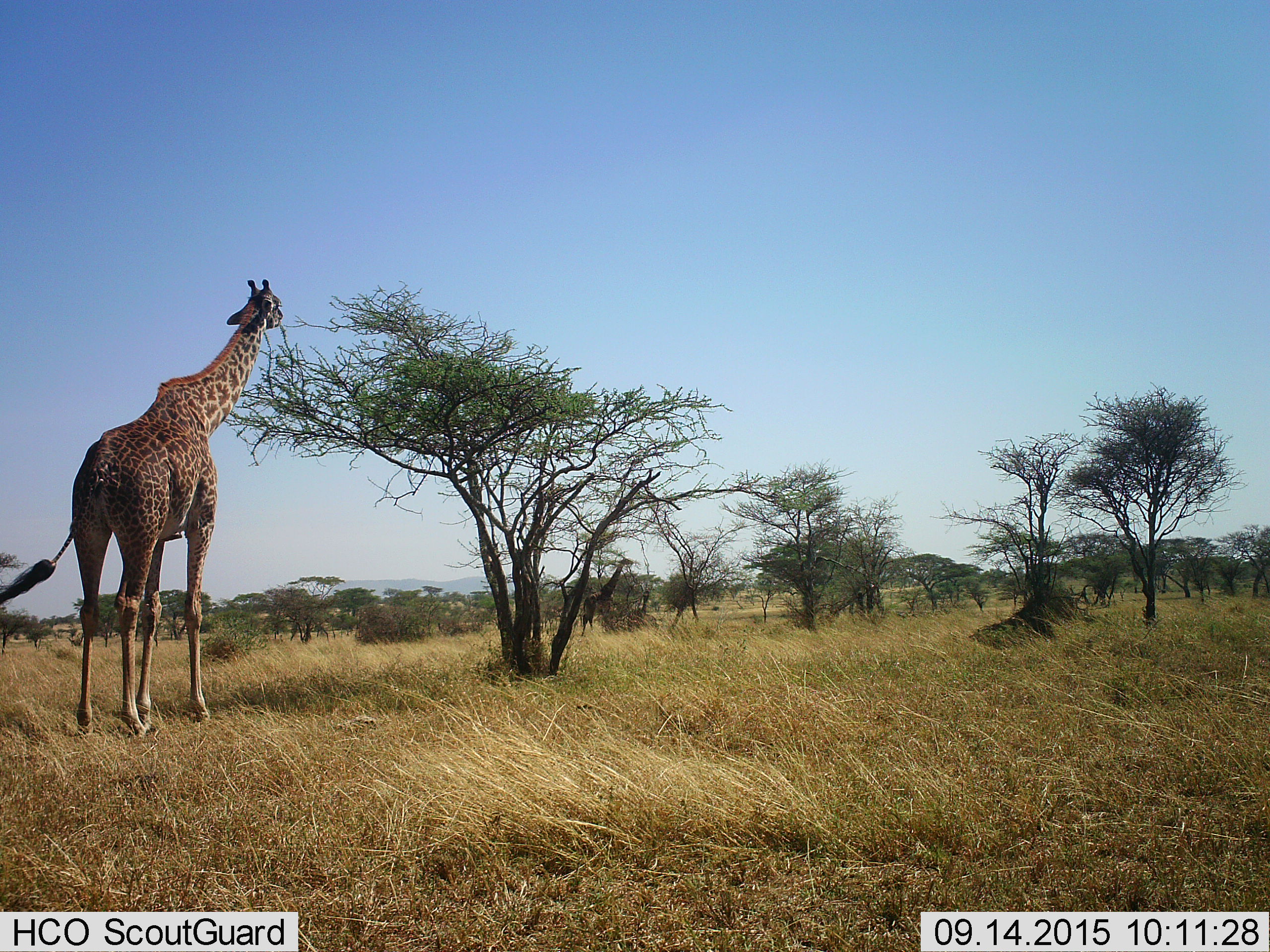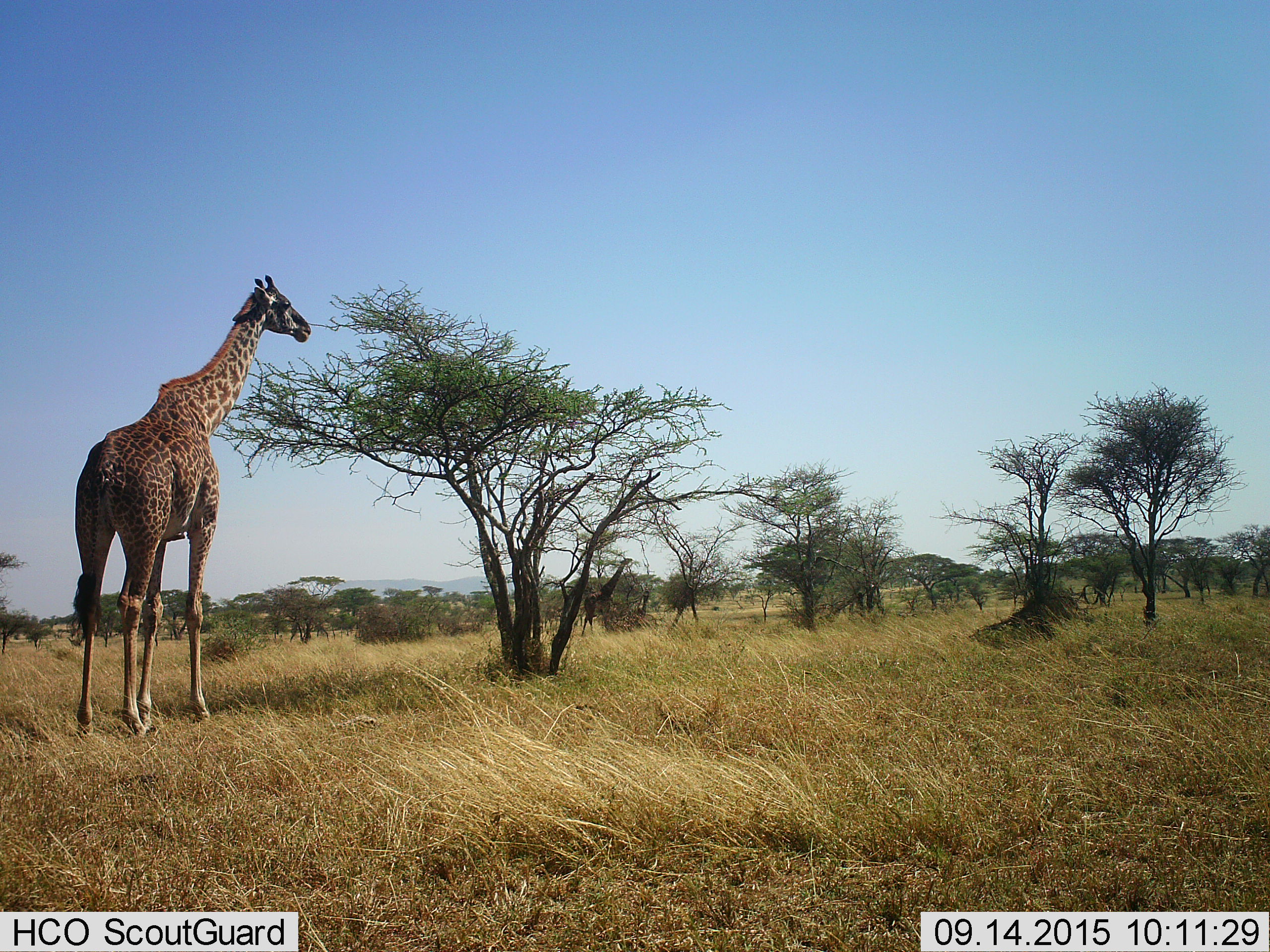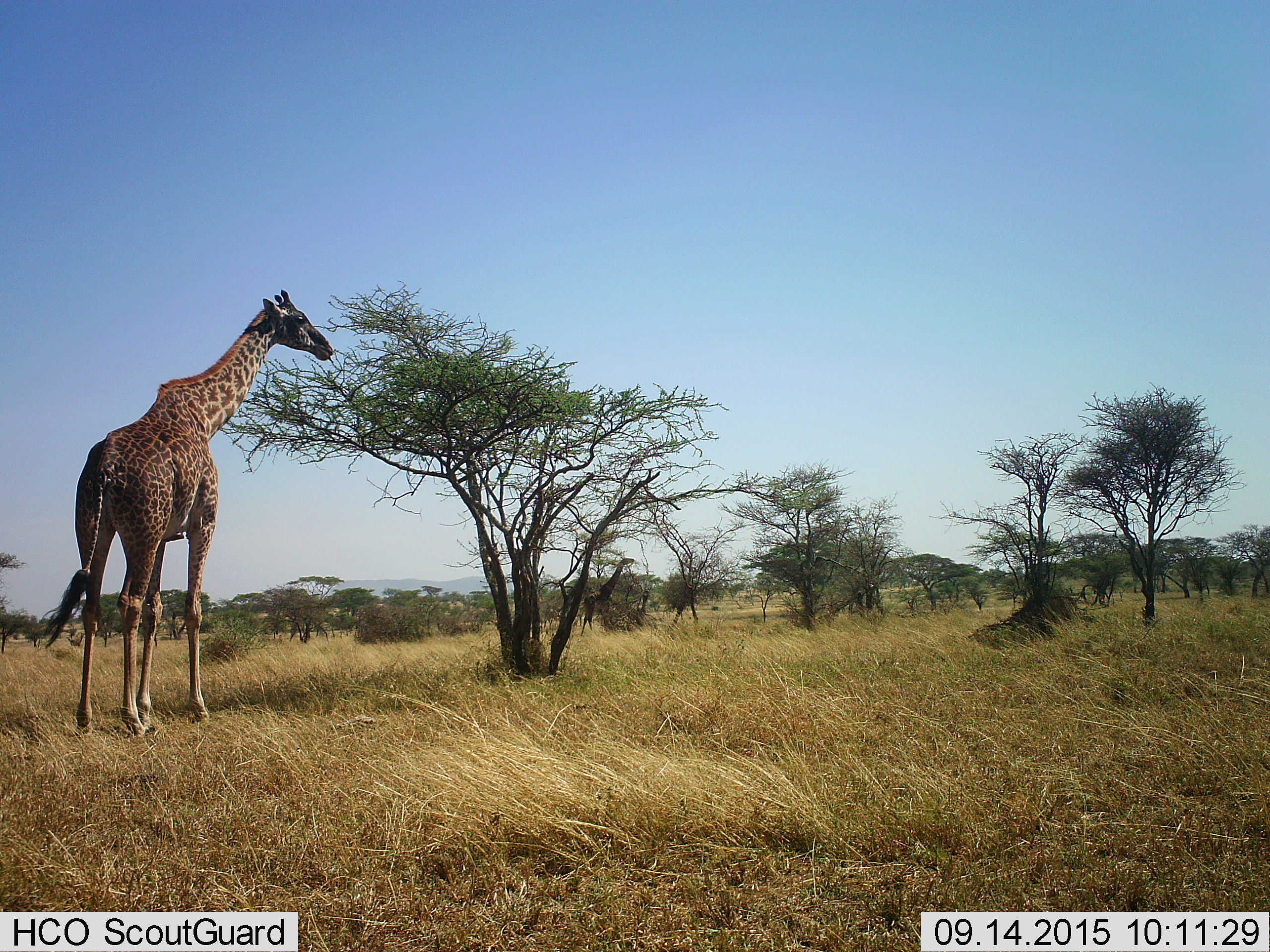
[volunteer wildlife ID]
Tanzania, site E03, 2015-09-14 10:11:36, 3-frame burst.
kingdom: Animalia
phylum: Chordata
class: Mammalia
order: Artiodactyla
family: Giraffidae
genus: Giraffa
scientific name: Giraffa camelopardalis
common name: giraffe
Giraffe (Giraffa camelopardalis), count 2. Behavior (volunteer vote fractions): standing 45%, resting 5%, moving 10%, interacting 0%. Young present (vote fraction): 0%. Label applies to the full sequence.